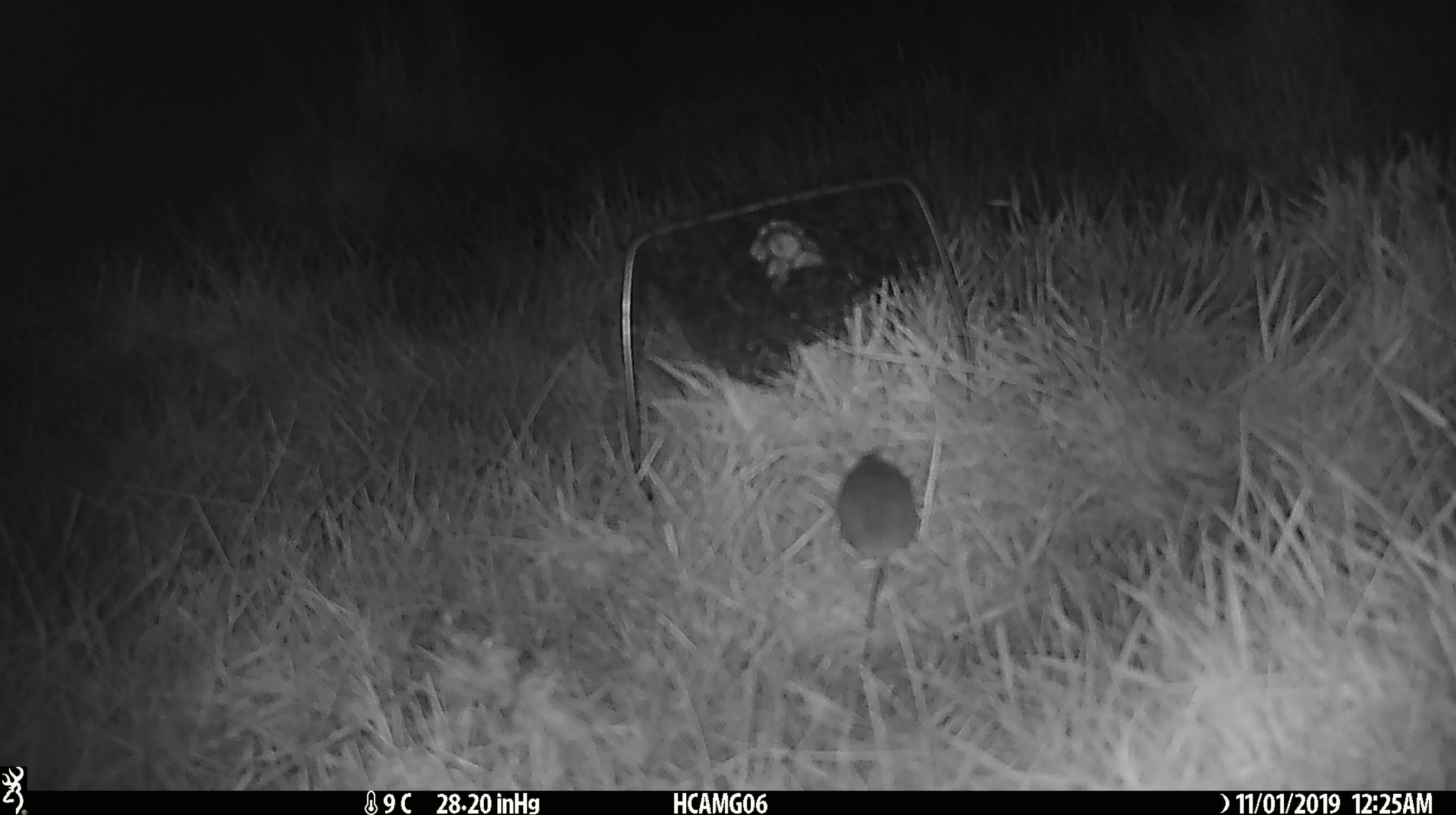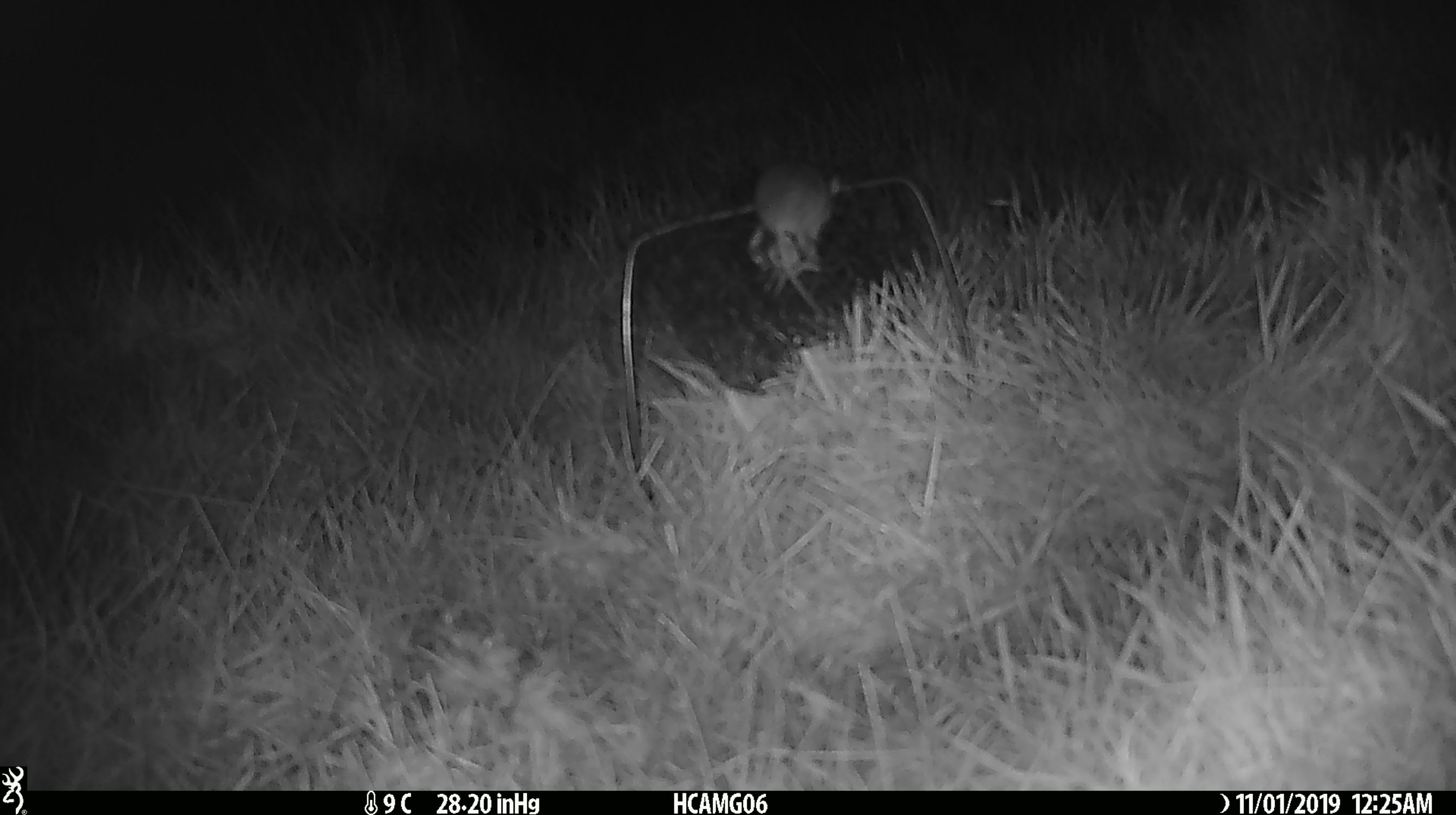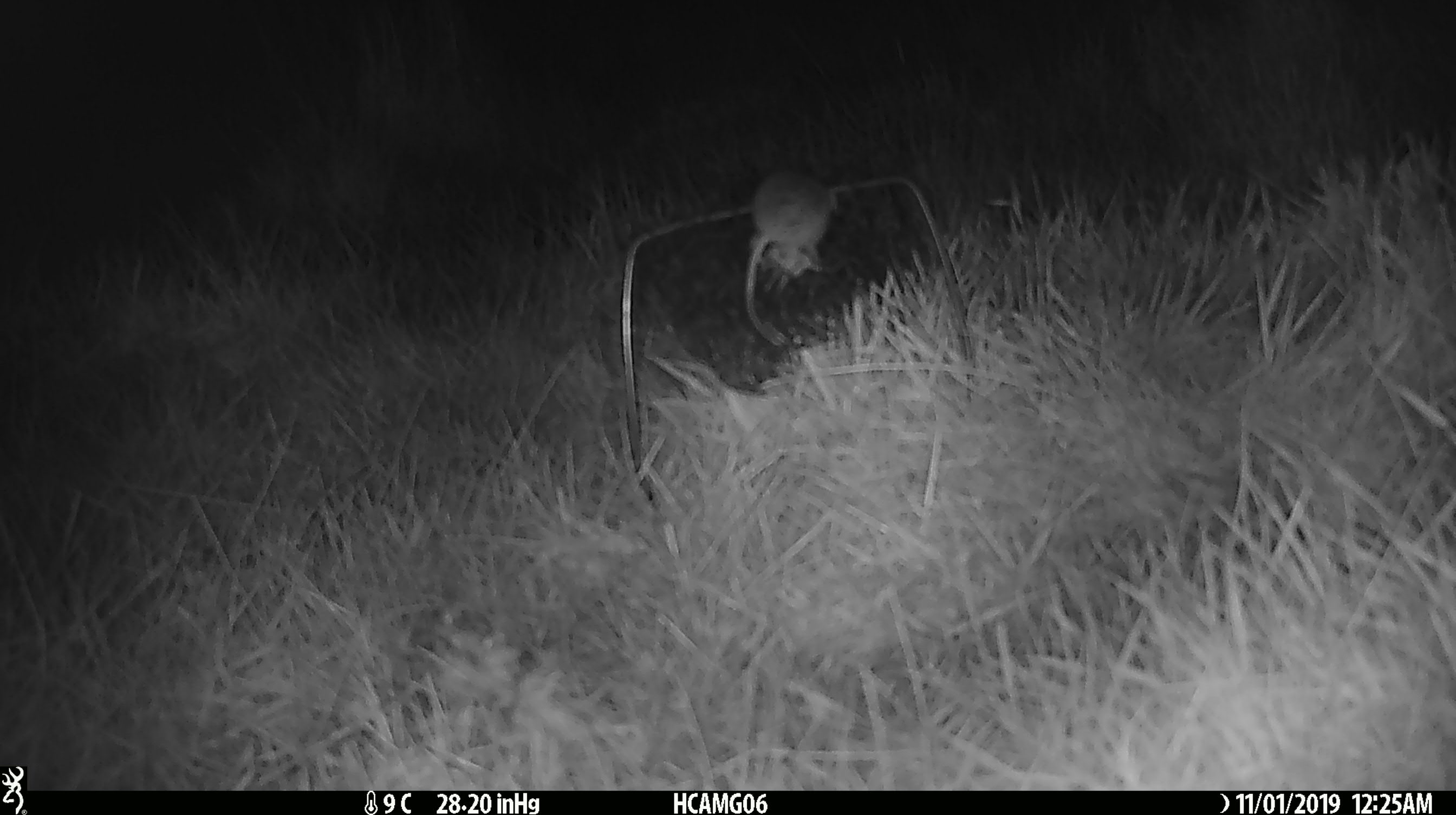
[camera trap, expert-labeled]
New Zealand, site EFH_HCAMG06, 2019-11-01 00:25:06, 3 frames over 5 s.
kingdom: Animalia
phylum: Chordata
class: Mammalia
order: Rodentia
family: Muridae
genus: Mus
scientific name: Mus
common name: mouse